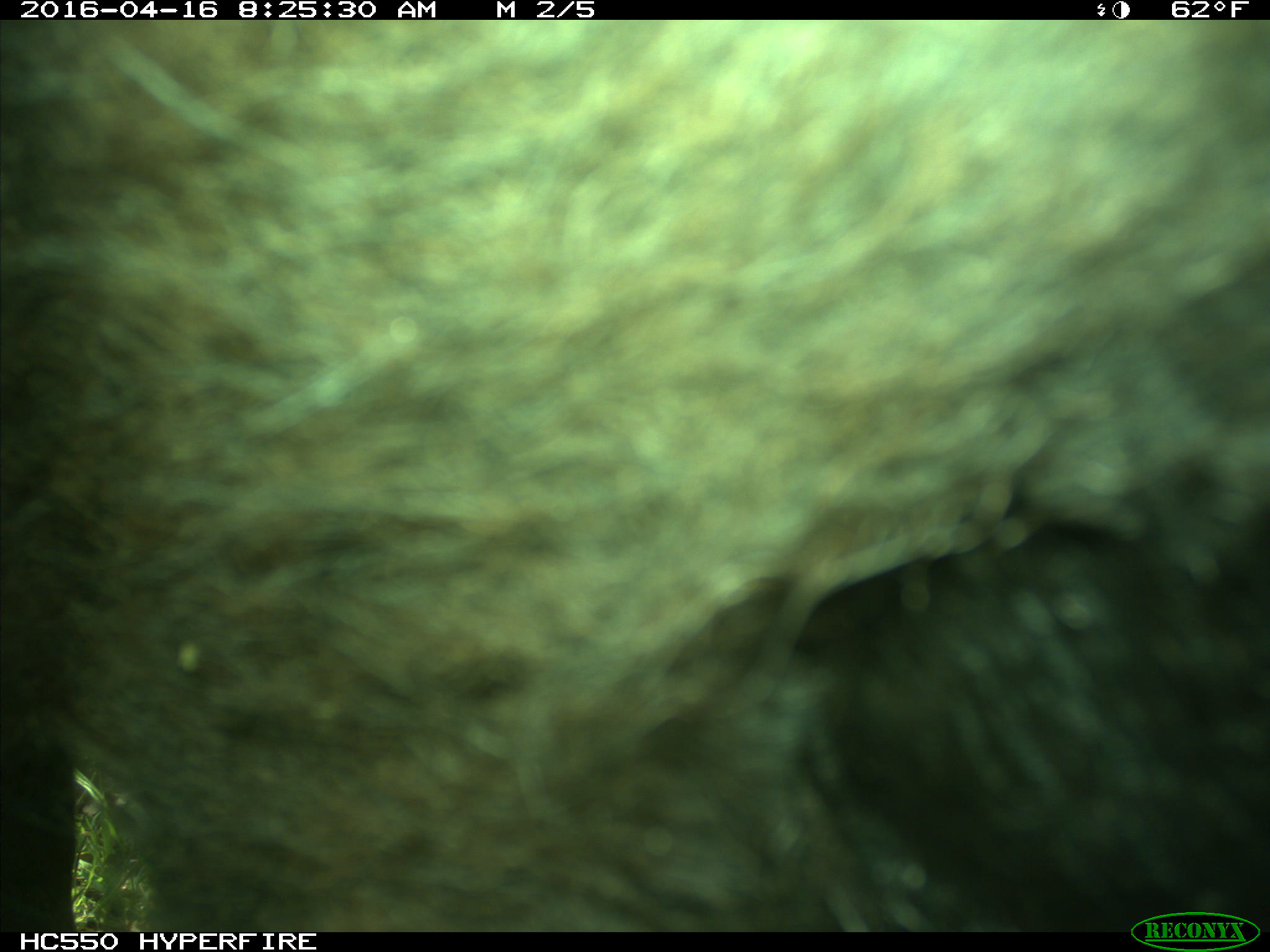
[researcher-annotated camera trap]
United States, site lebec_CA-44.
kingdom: Animalia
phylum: Chordata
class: Mammalia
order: Artiodactyla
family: Bovidae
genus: Bos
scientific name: Bos taurus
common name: domestic cow